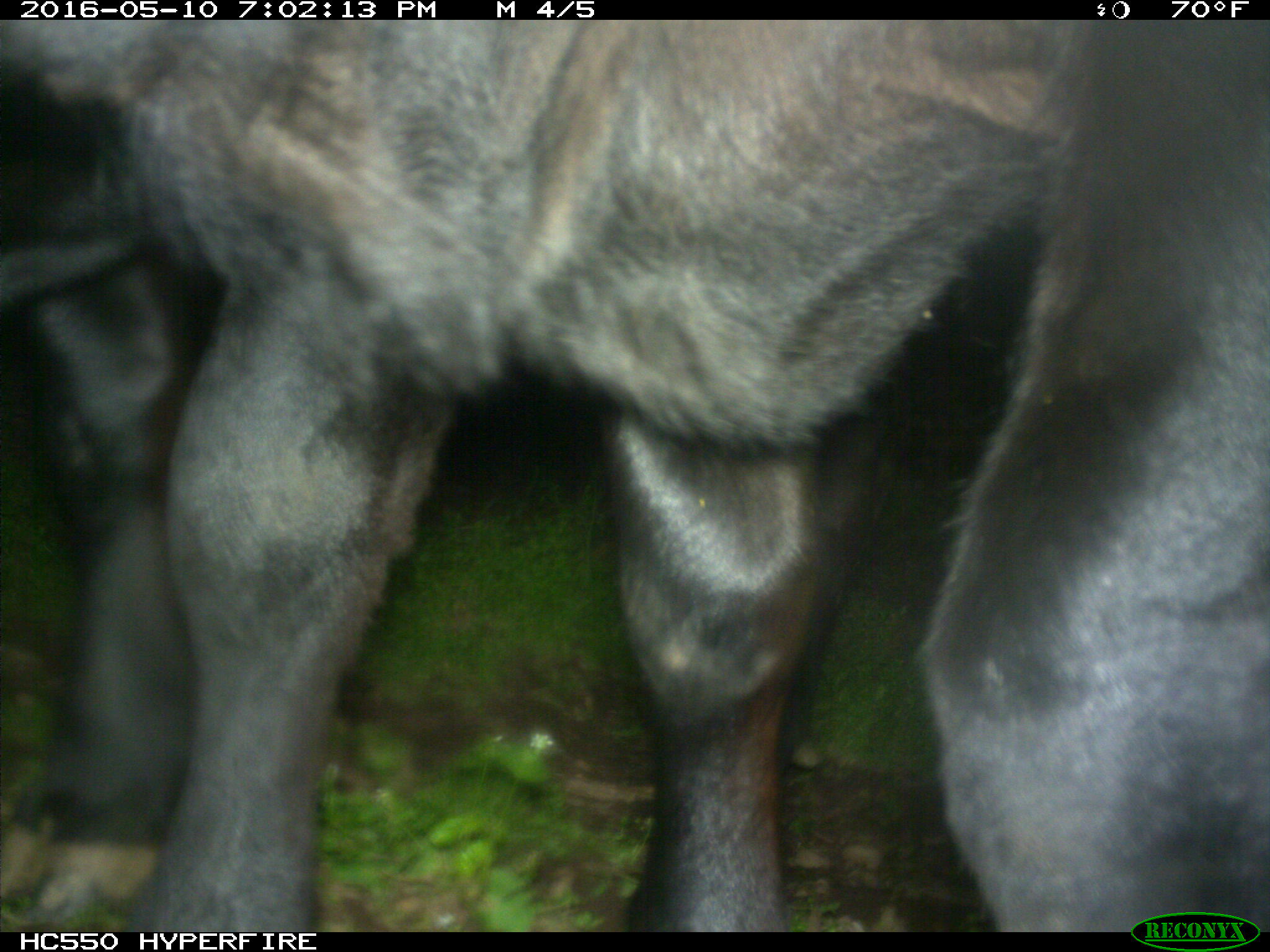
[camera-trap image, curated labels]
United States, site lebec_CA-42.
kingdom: Animalia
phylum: Chordata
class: Mammalia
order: Artiodactyla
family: Bovidae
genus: Bos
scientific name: Bos taurus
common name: domestic cow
Bos taurus (domestic cow).